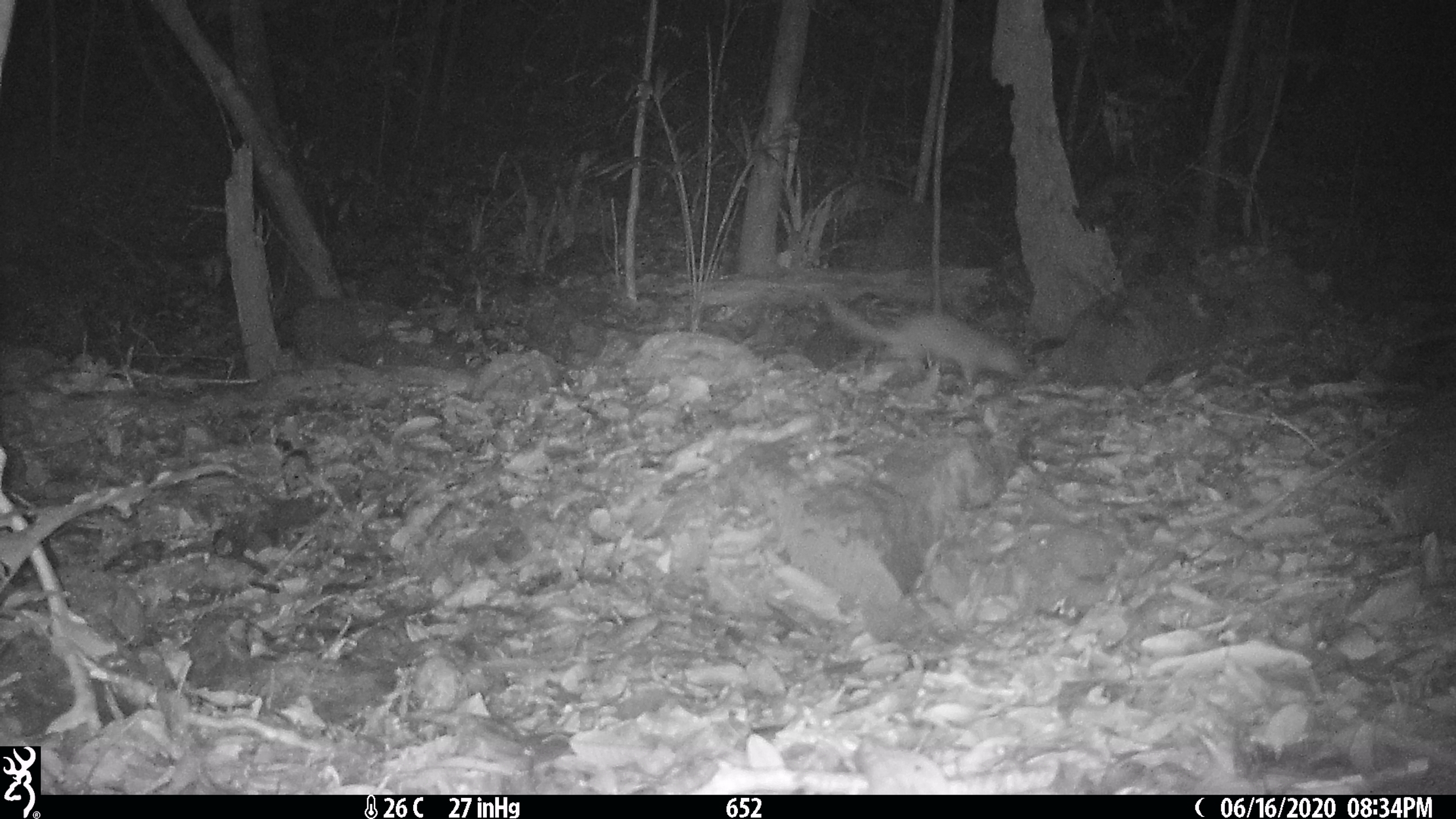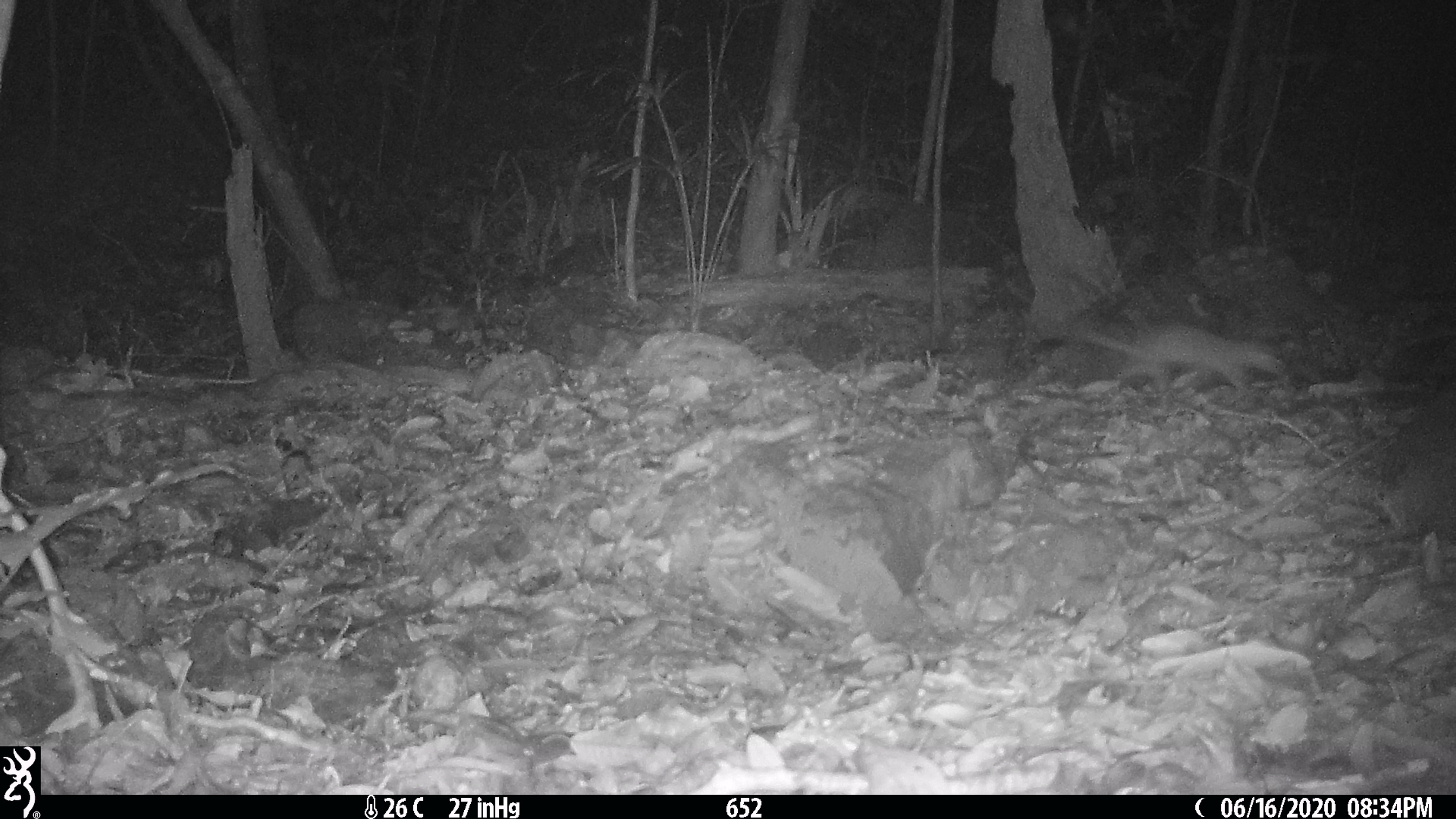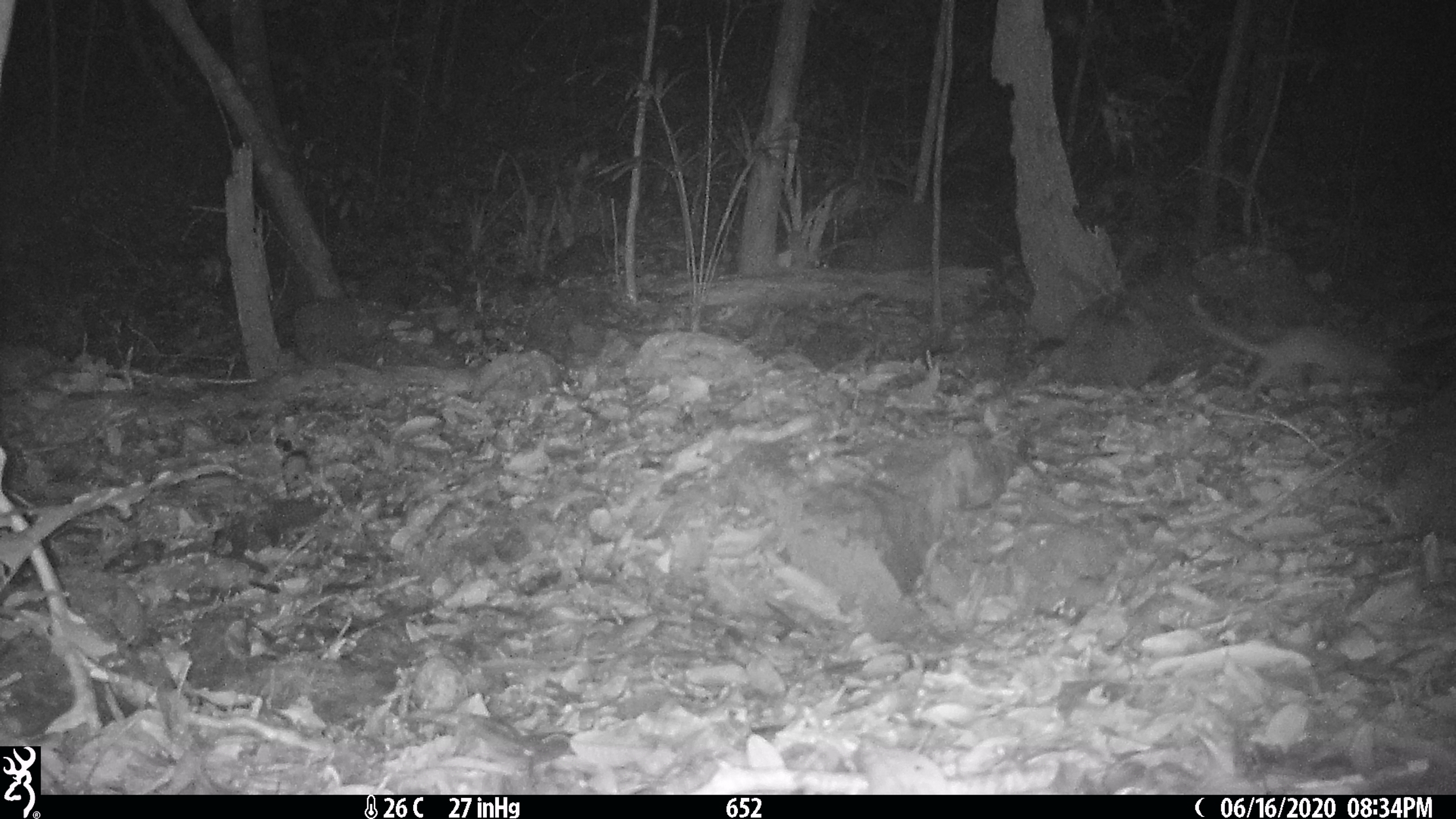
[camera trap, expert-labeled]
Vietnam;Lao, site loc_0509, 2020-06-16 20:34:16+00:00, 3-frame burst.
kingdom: Animalia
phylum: Chordata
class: Mammalia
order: Carnivora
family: Mustelidae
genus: Melogale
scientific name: Melogale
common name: ferret badger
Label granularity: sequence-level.